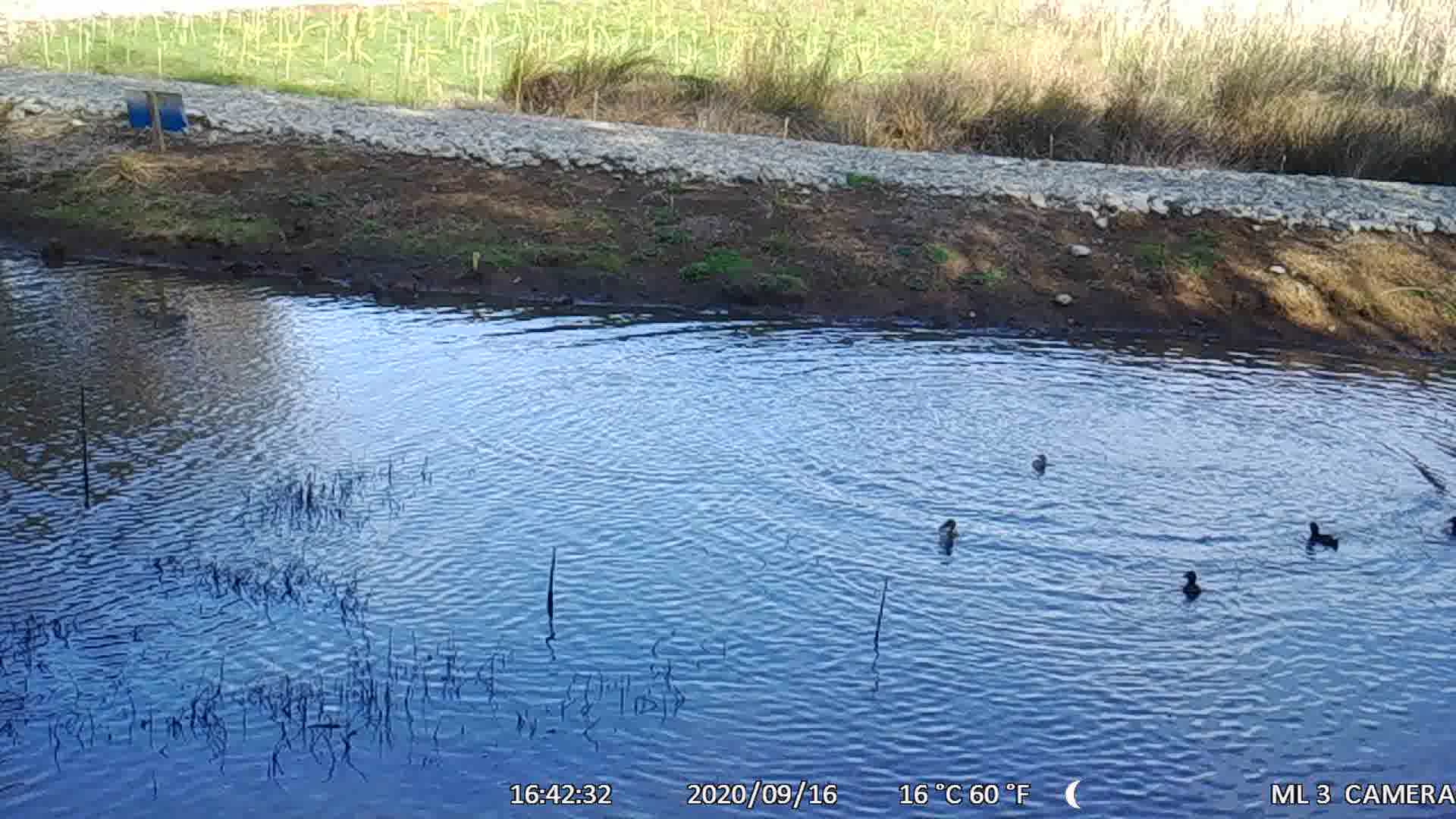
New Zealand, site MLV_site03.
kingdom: Animalia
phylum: Chordata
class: Aves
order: Anseriformes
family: Anatidae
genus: Anas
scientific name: Anas chlorotis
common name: brown teal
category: pateke